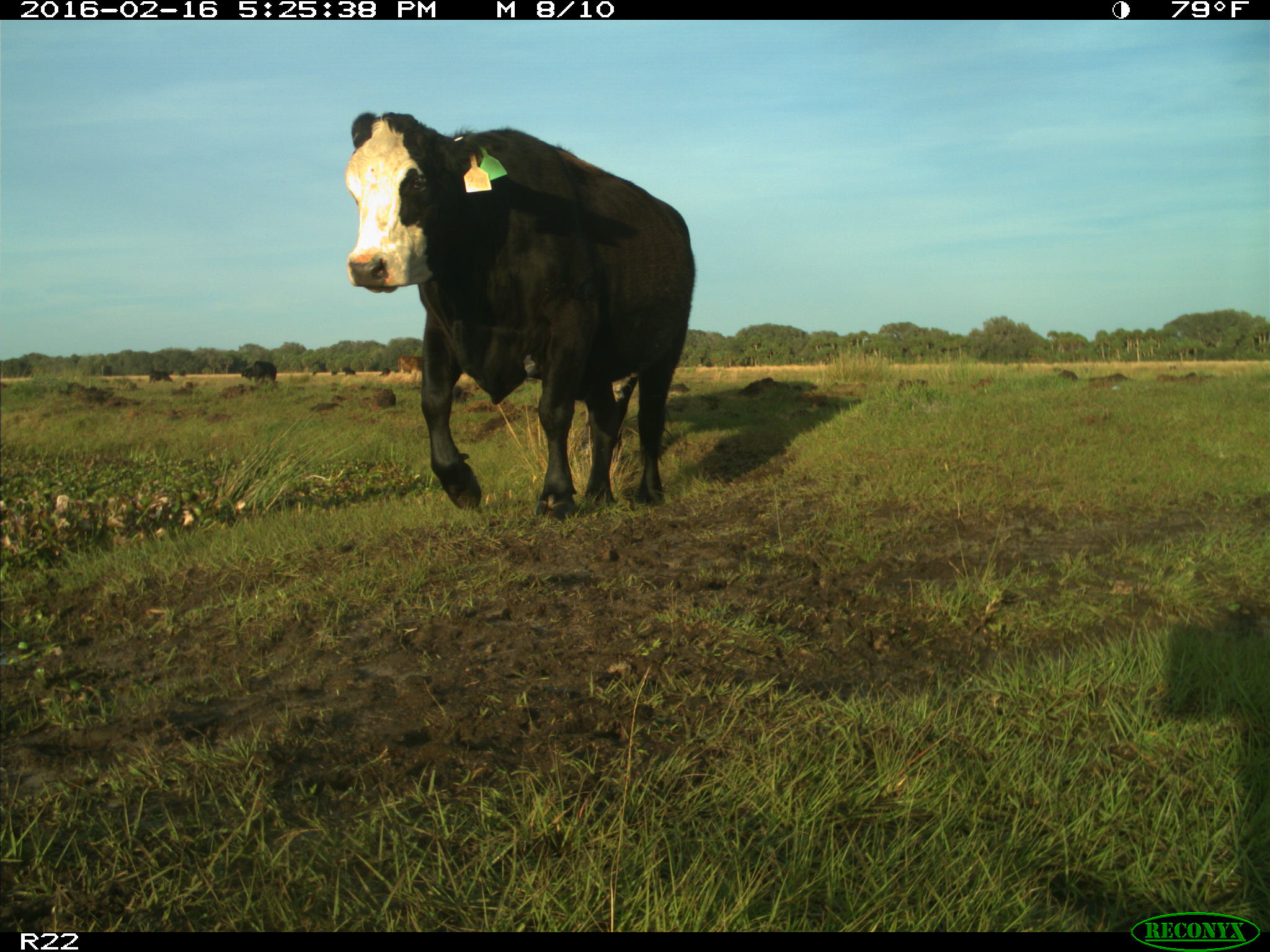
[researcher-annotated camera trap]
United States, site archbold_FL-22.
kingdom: Animalia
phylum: Chordata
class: Mammalia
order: Artiodactyla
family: Bovidae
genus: Bos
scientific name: Bos taurus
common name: domestic cow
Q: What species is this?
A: Bos taurus (domestic cow).